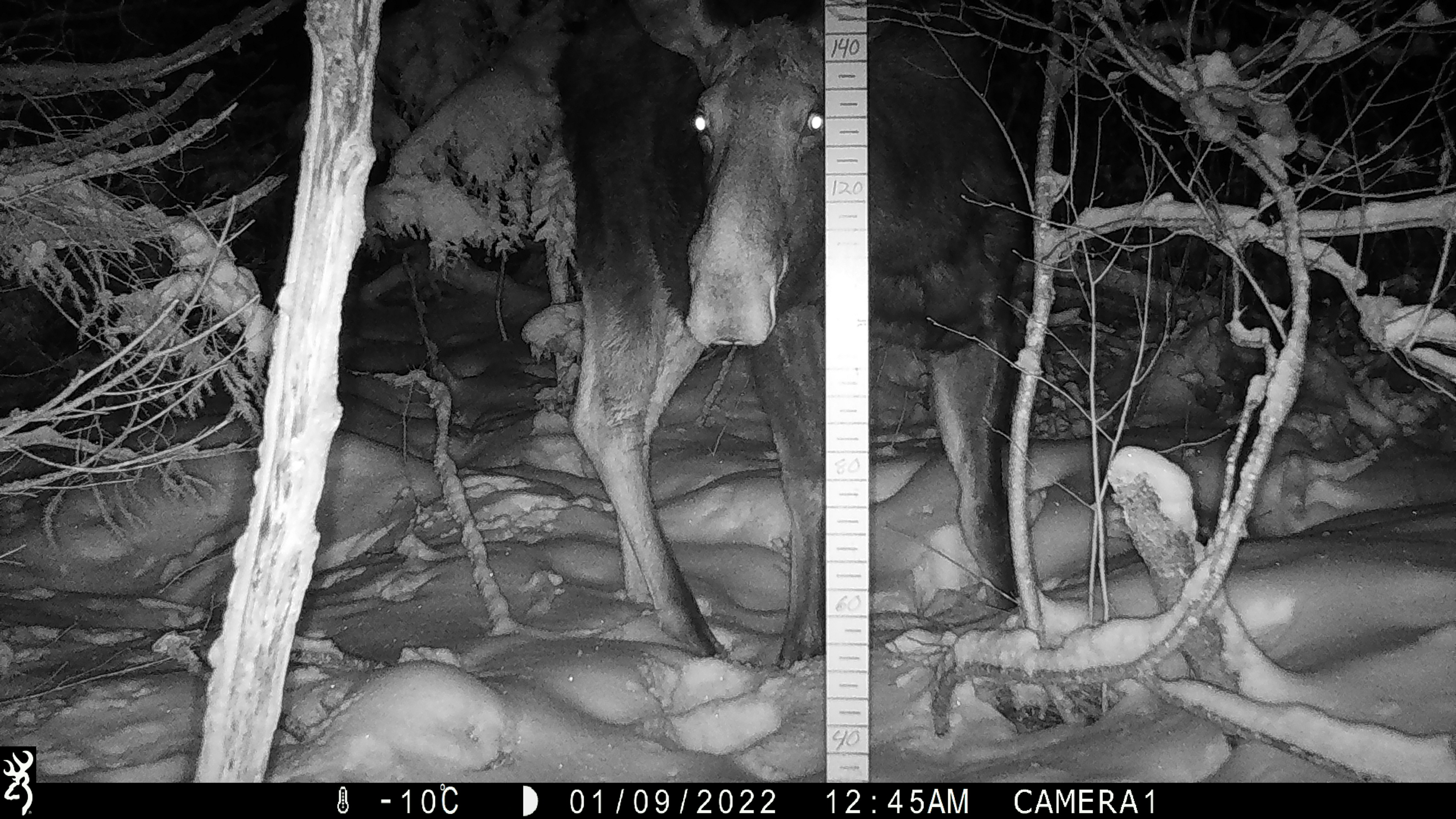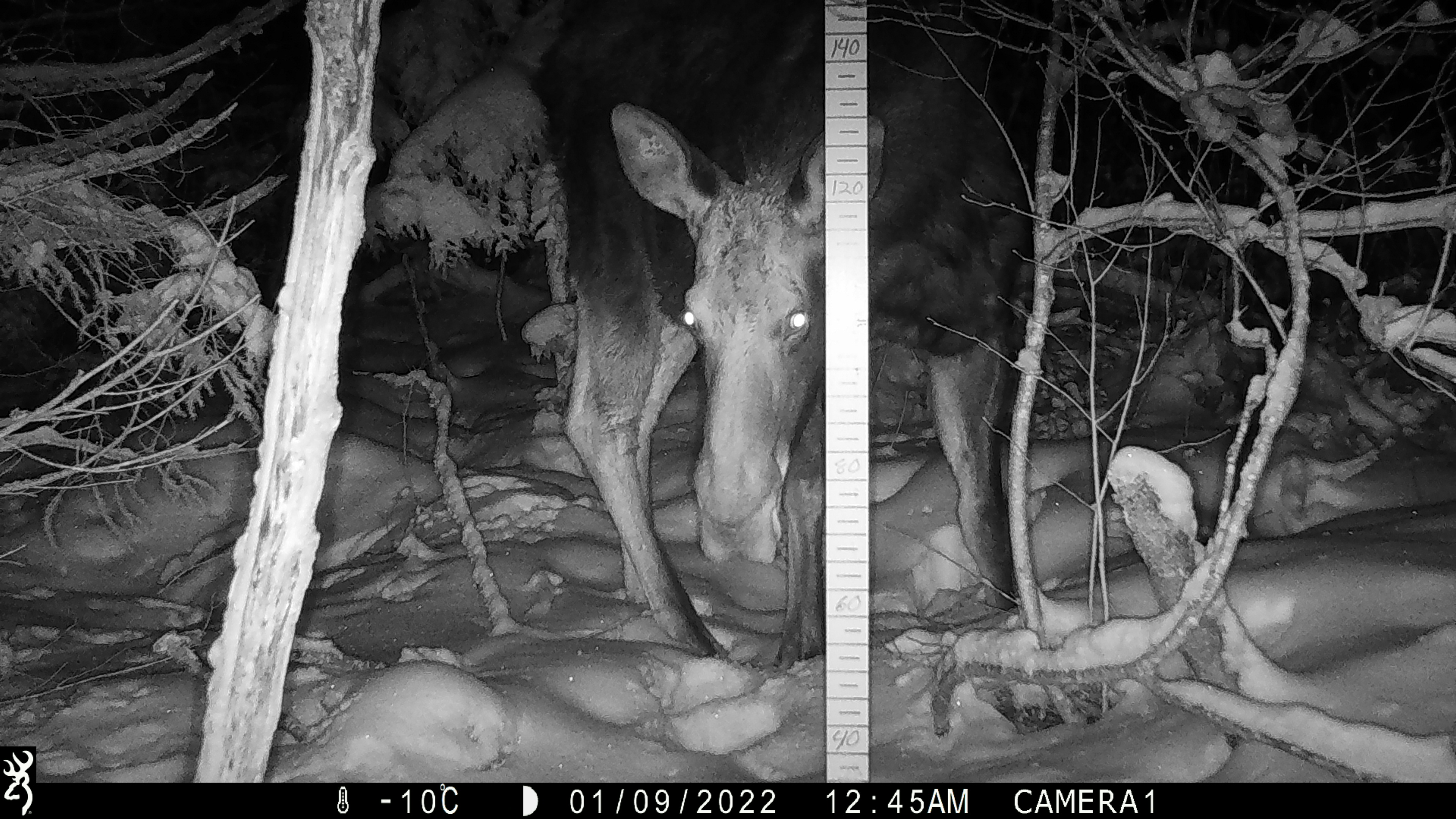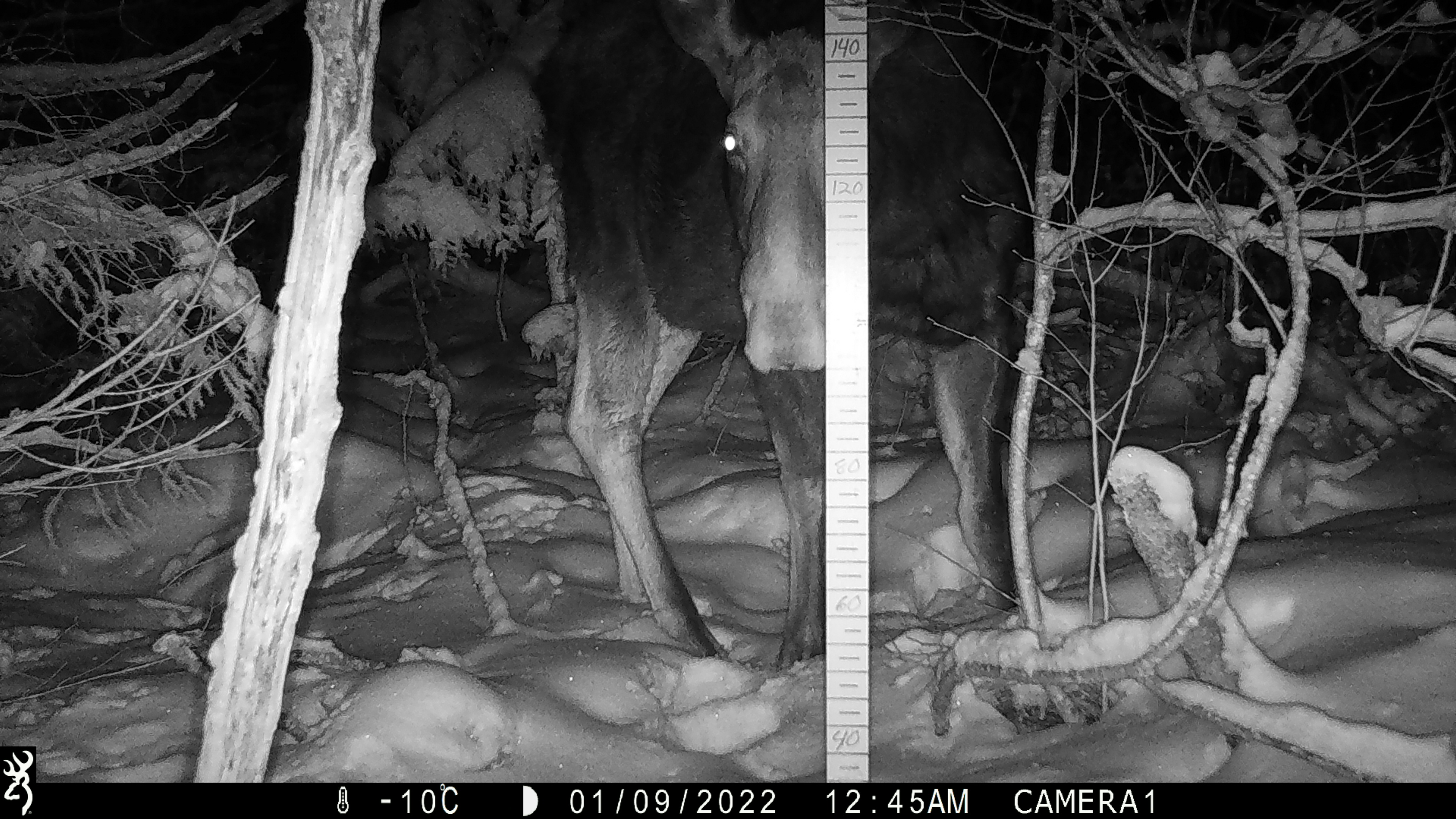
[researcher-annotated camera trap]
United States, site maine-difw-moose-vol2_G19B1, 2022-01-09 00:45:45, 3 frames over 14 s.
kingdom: Animalia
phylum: Chordata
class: Mammalia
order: Artiodactyla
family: Cervidae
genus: Alces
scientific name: Alces alces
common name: moose